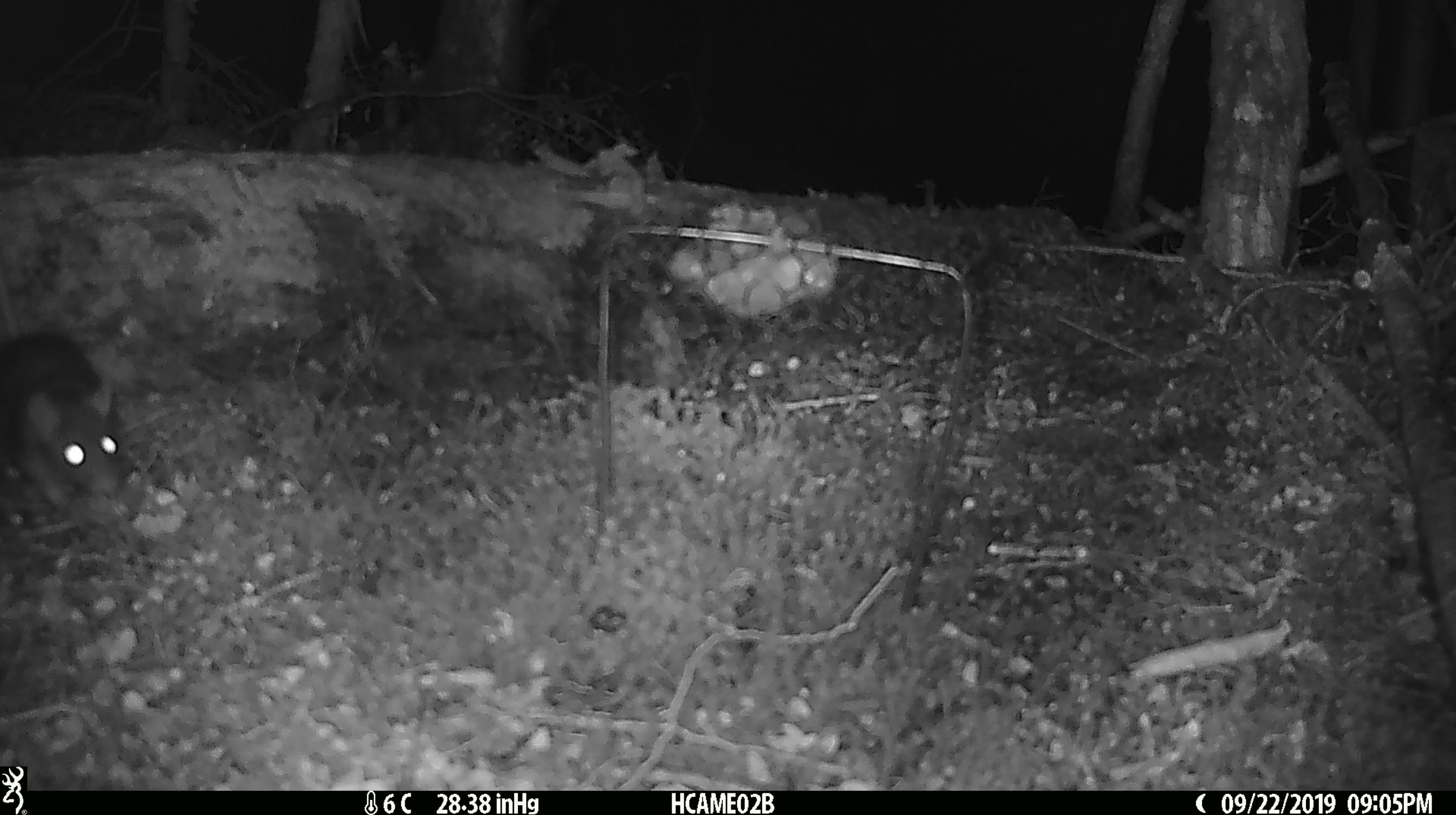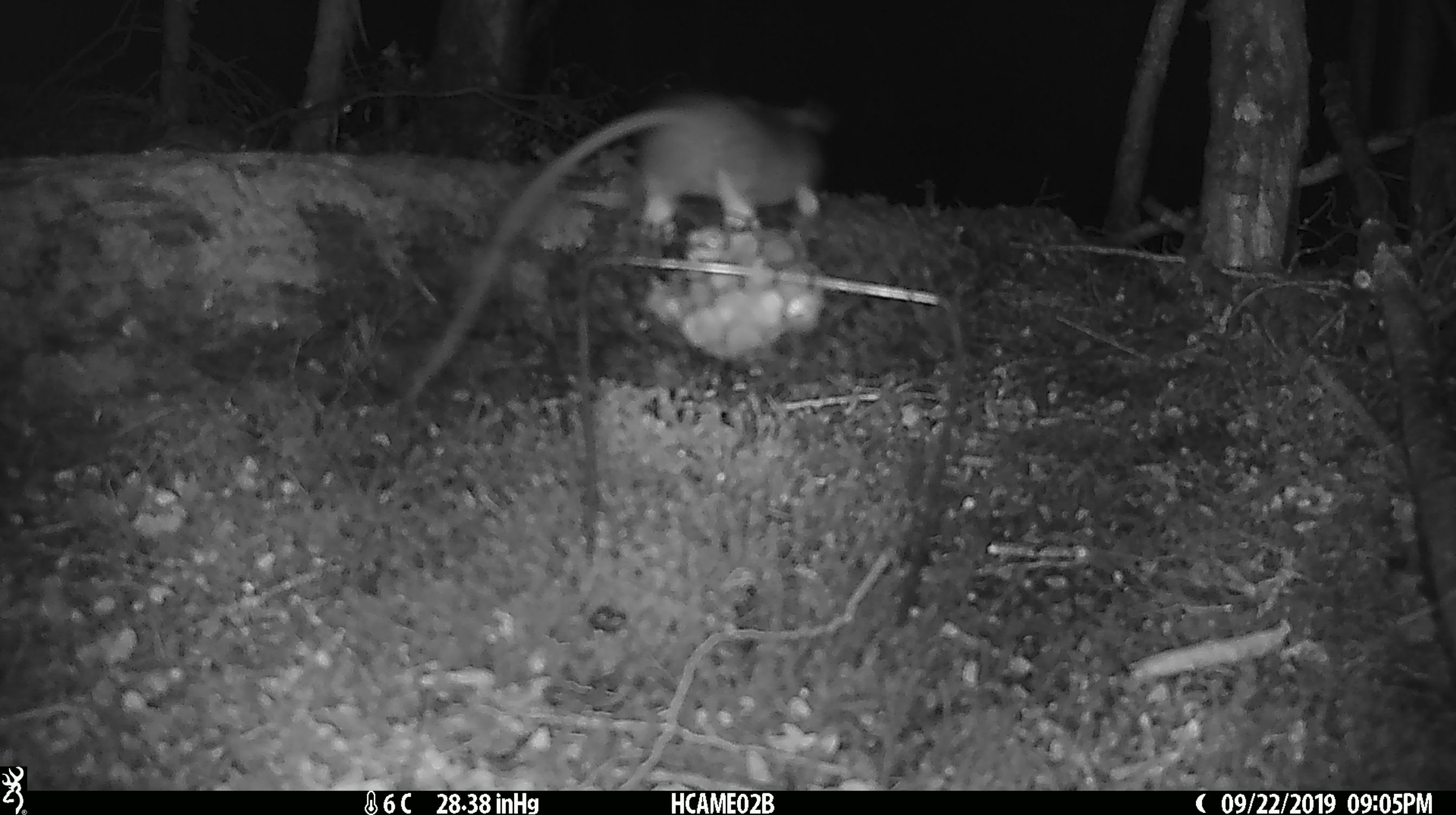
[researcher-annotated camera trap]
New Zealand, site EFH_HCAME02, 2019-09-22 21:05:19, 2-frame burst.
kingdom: Animalia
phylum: Chordata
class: Mammalia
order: Rodentia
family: Muridae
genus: Rattus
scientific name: Rattus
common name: rat